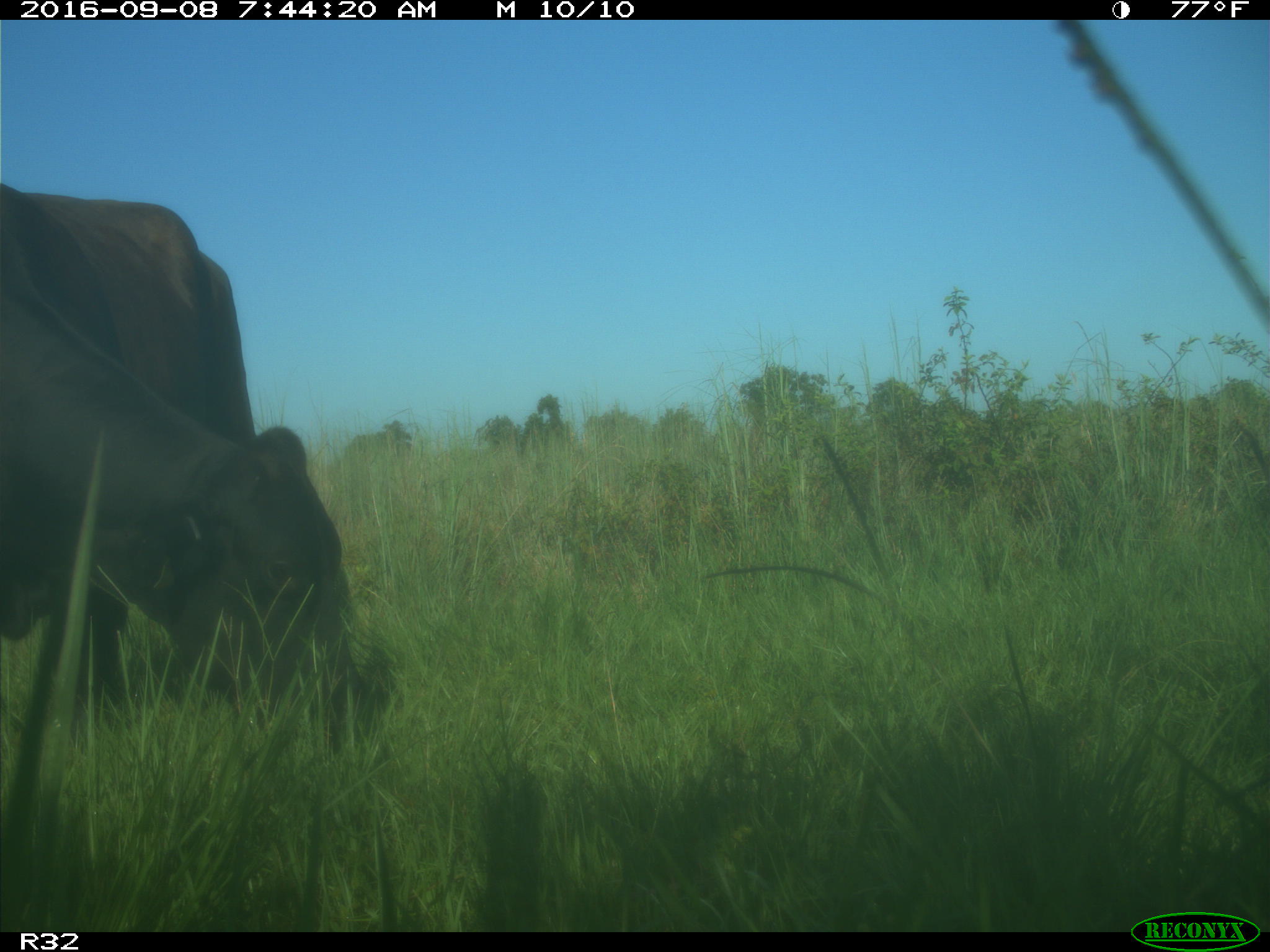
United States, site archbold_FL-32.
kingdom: Animalia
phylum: Chordata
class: Mammalia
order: Artiodactyla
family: Bovidae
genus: Bos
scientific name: Bos taurus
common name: domestic cow